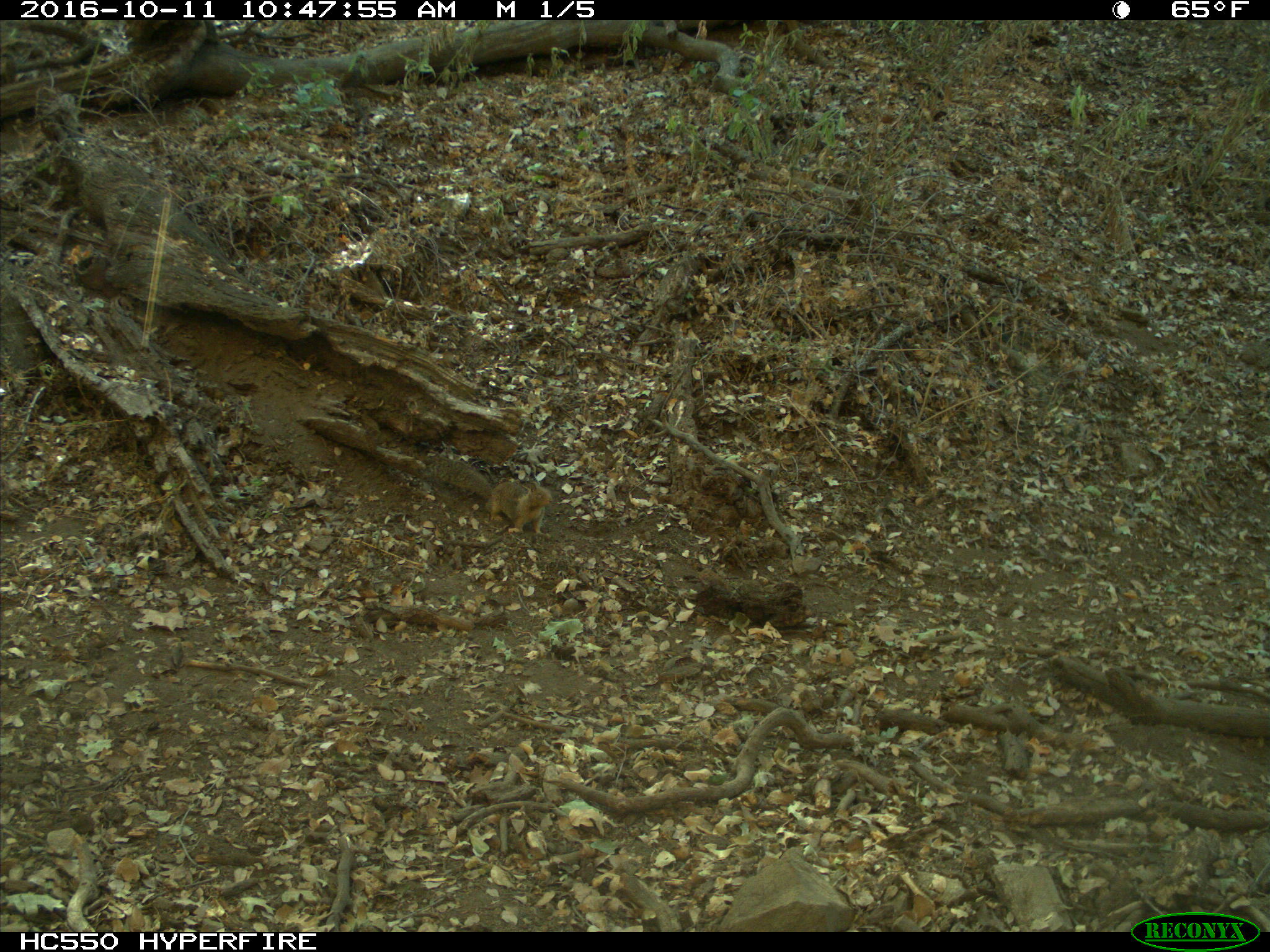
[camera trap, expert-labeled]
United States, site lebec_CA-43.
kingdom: Animalia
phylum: Chordata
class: Mammalia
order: Rodentia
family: Sciuridae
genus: Otospermophilus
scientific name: Otospermophilus beecheyi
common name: california ground squirrel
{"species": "Otospermophilus beecheyi (california ground squirrel)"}